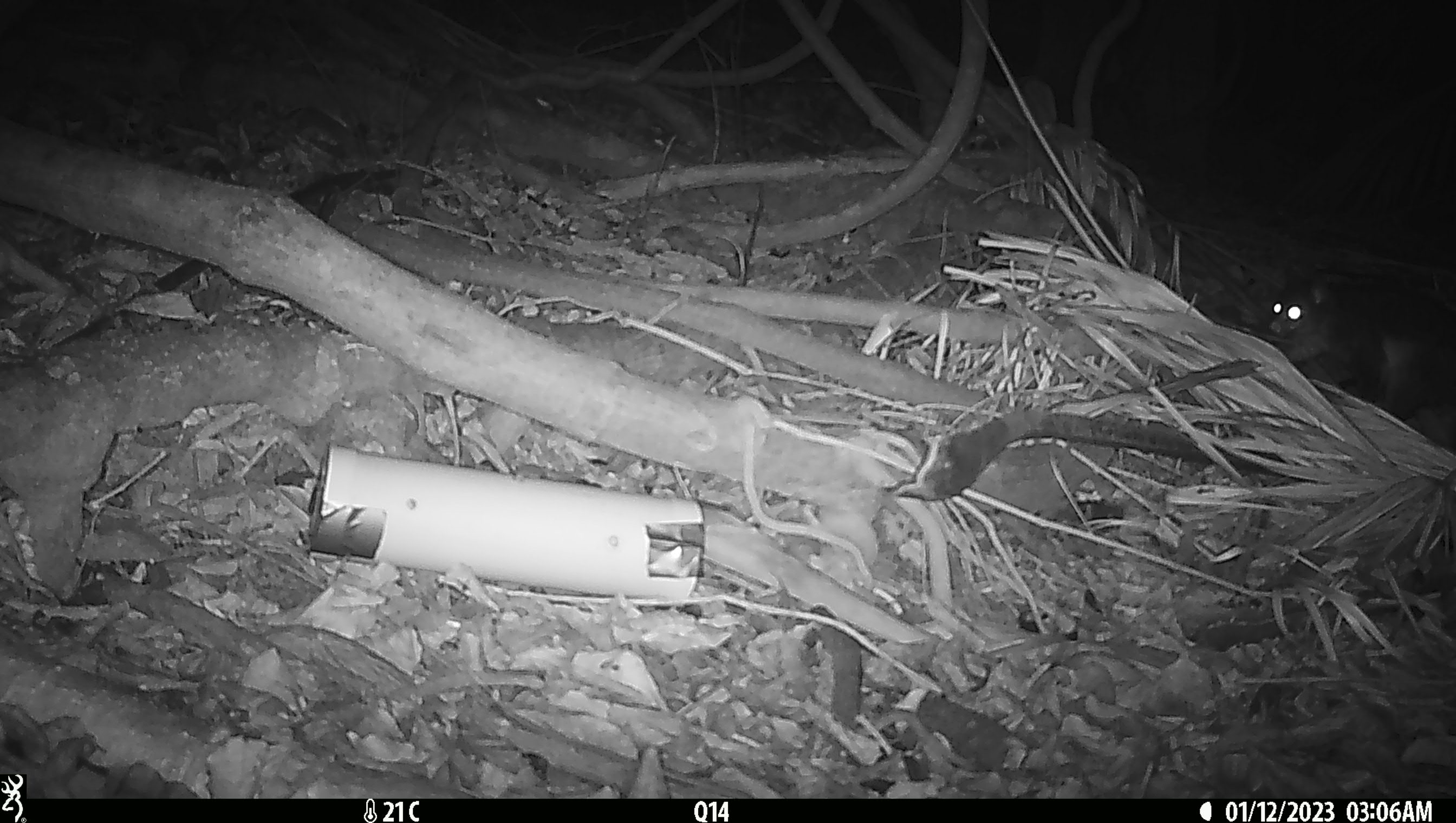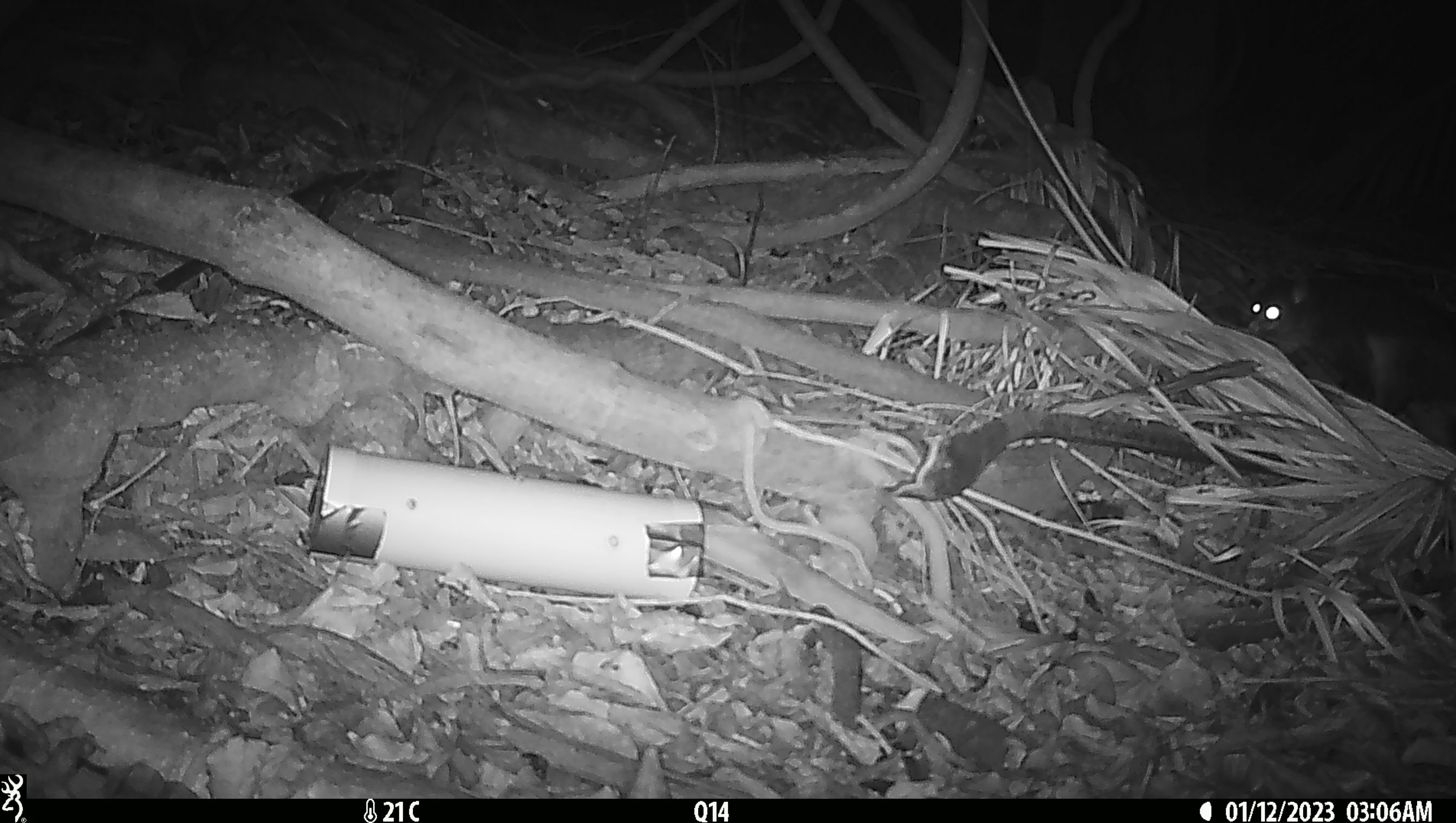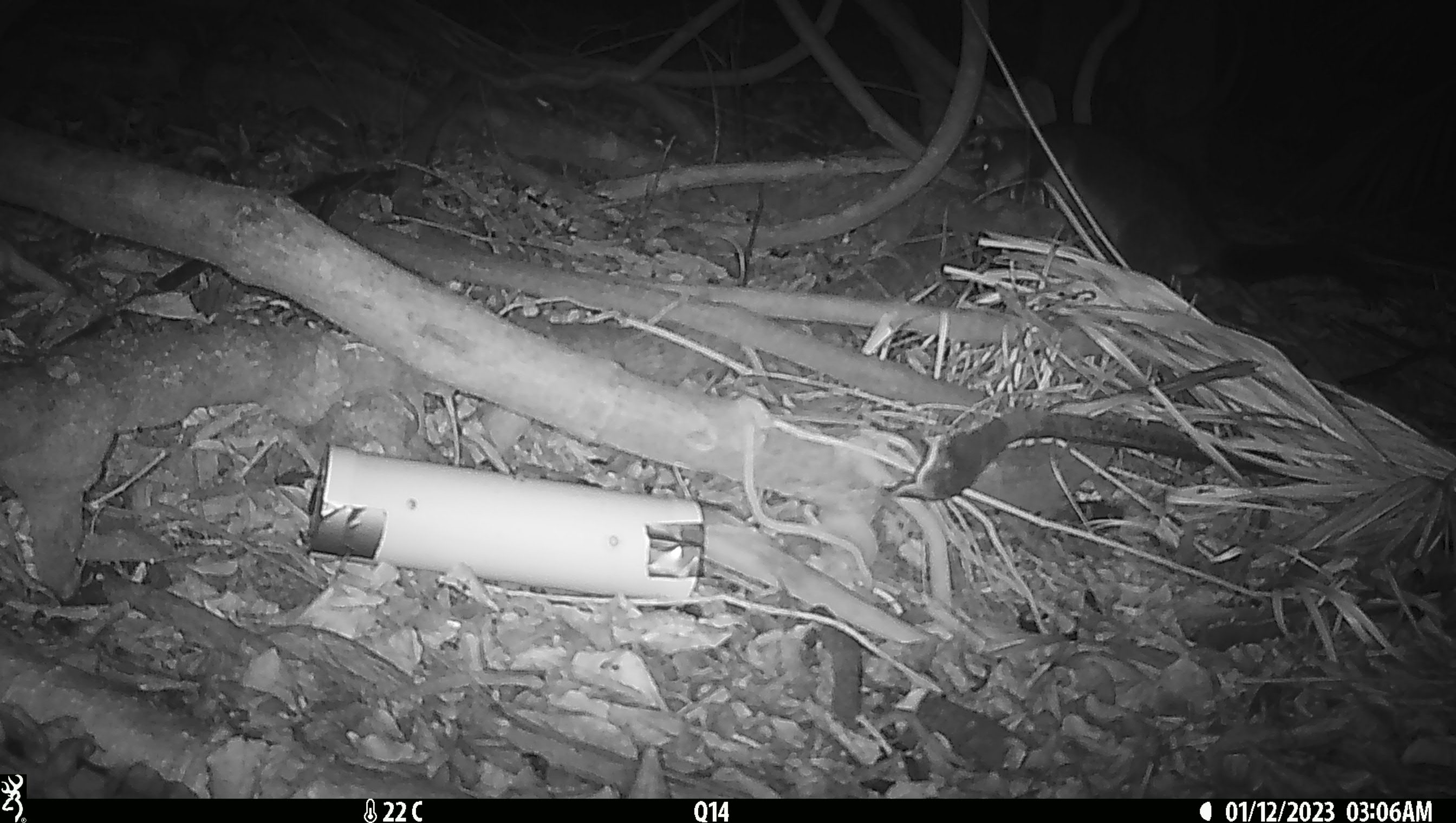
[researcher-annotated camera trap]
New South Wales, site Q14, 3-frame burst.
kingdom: Animalia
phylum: Chordata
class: Mammalia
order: Diprotodontia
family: Phalangeridae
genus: Trichosurus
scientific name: Trichosurus vulpecula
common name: common brushtail possum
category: possum